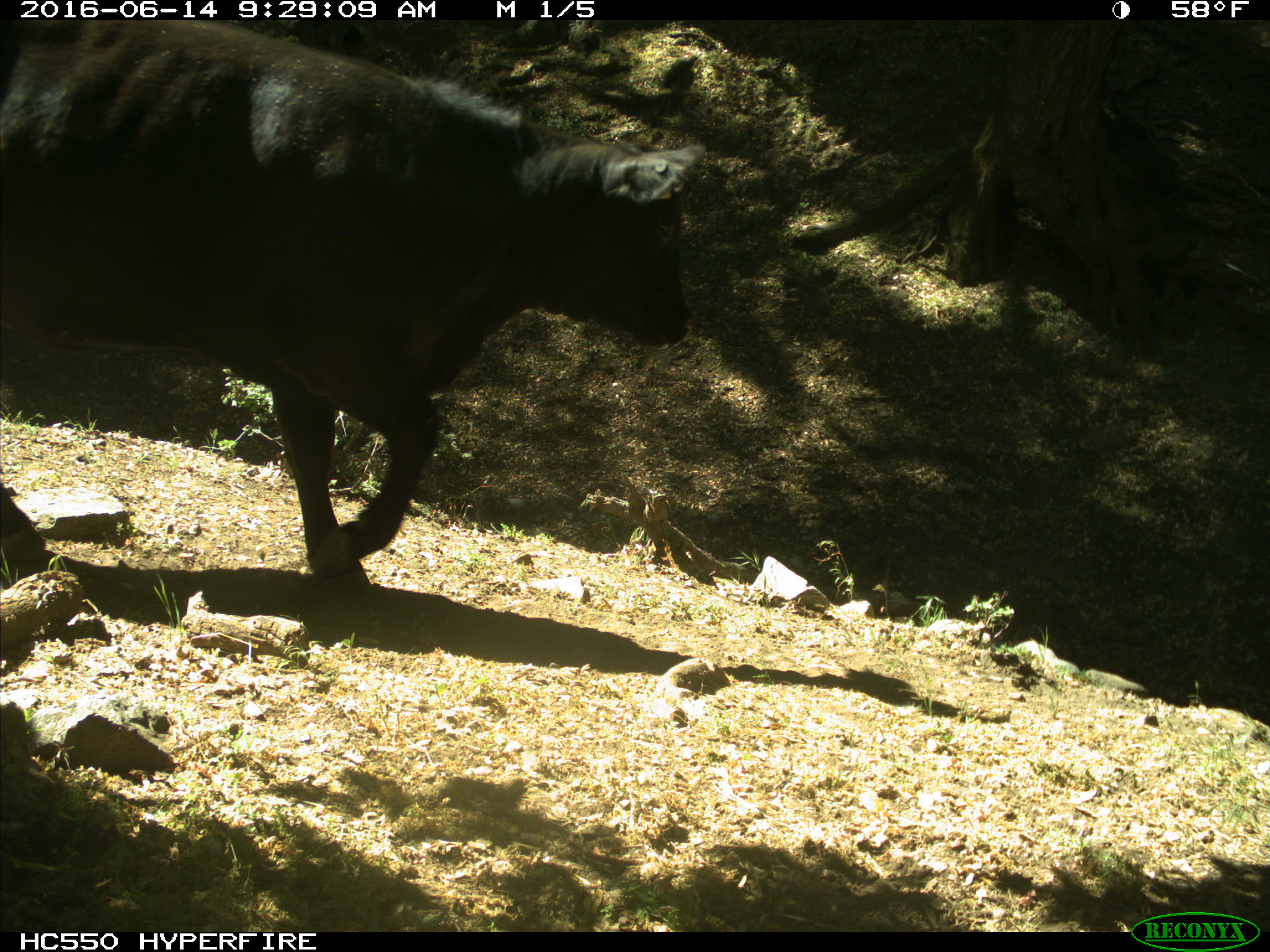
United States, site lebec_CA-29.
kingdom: Animalia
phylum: Chordata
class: Mammalia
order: Artiodactyla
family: Bovidae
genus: Bos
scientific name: Bos taurus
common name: domestic cow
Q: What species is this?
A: Bos taurus (domestic cow).